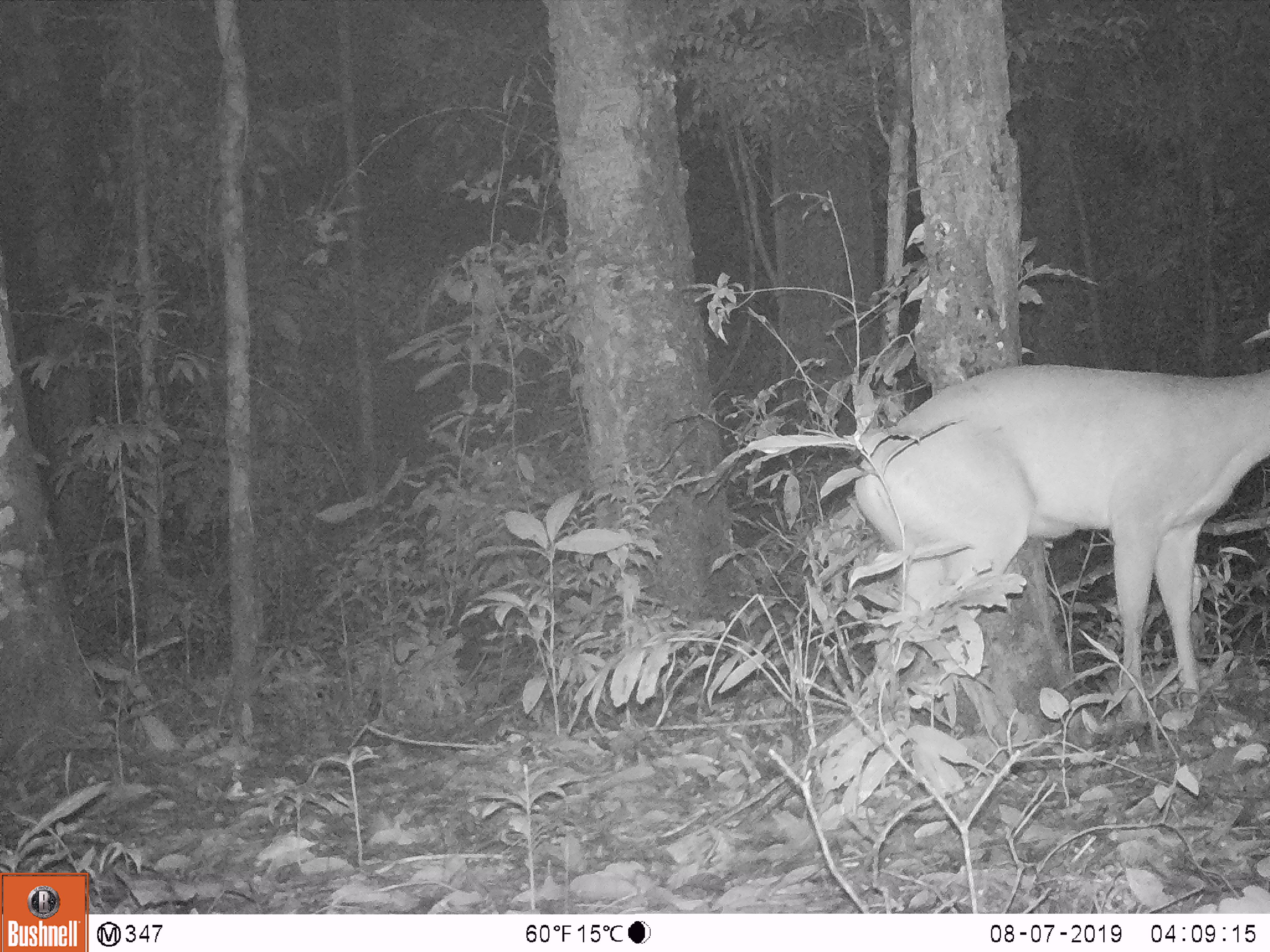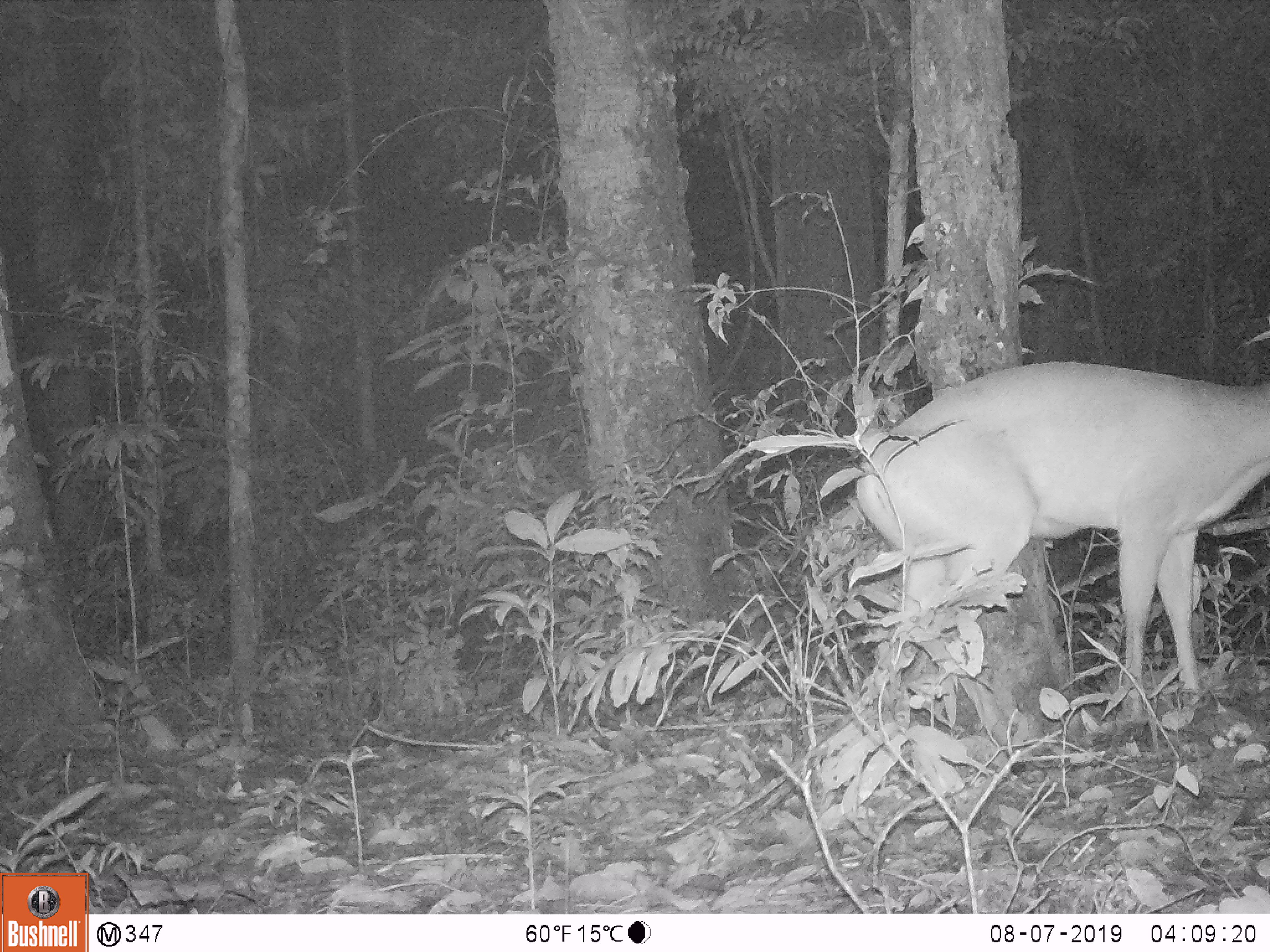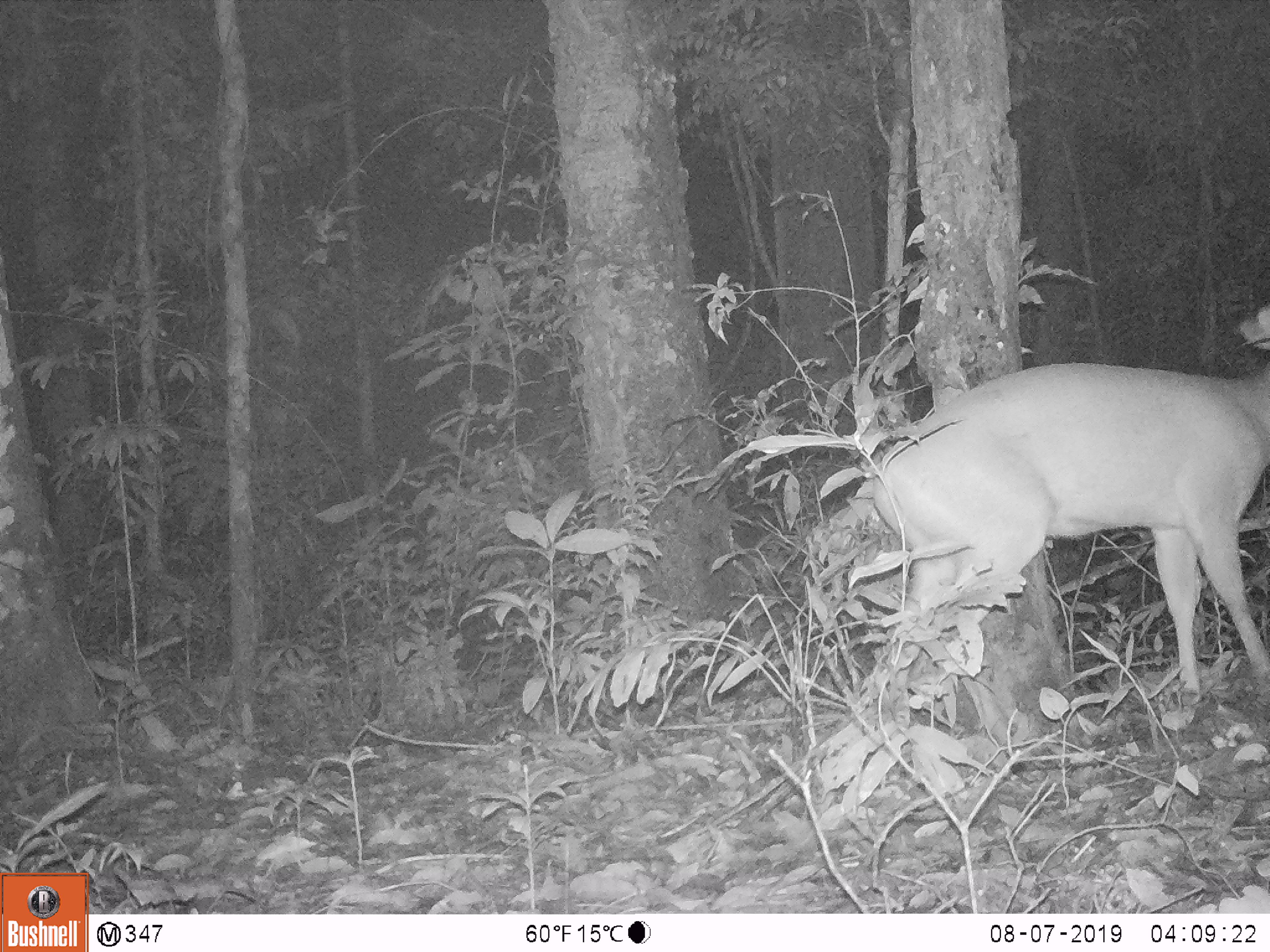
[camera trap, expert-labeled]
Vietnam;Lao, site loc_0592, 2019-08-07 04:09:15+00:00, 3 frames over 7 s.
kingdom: Animalia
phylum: Chordata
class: Mammalia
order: Artiodactyla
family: Cervidae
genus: Muntiacus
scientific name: Muntiacus muntjak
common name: red muntjac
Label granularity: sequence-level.